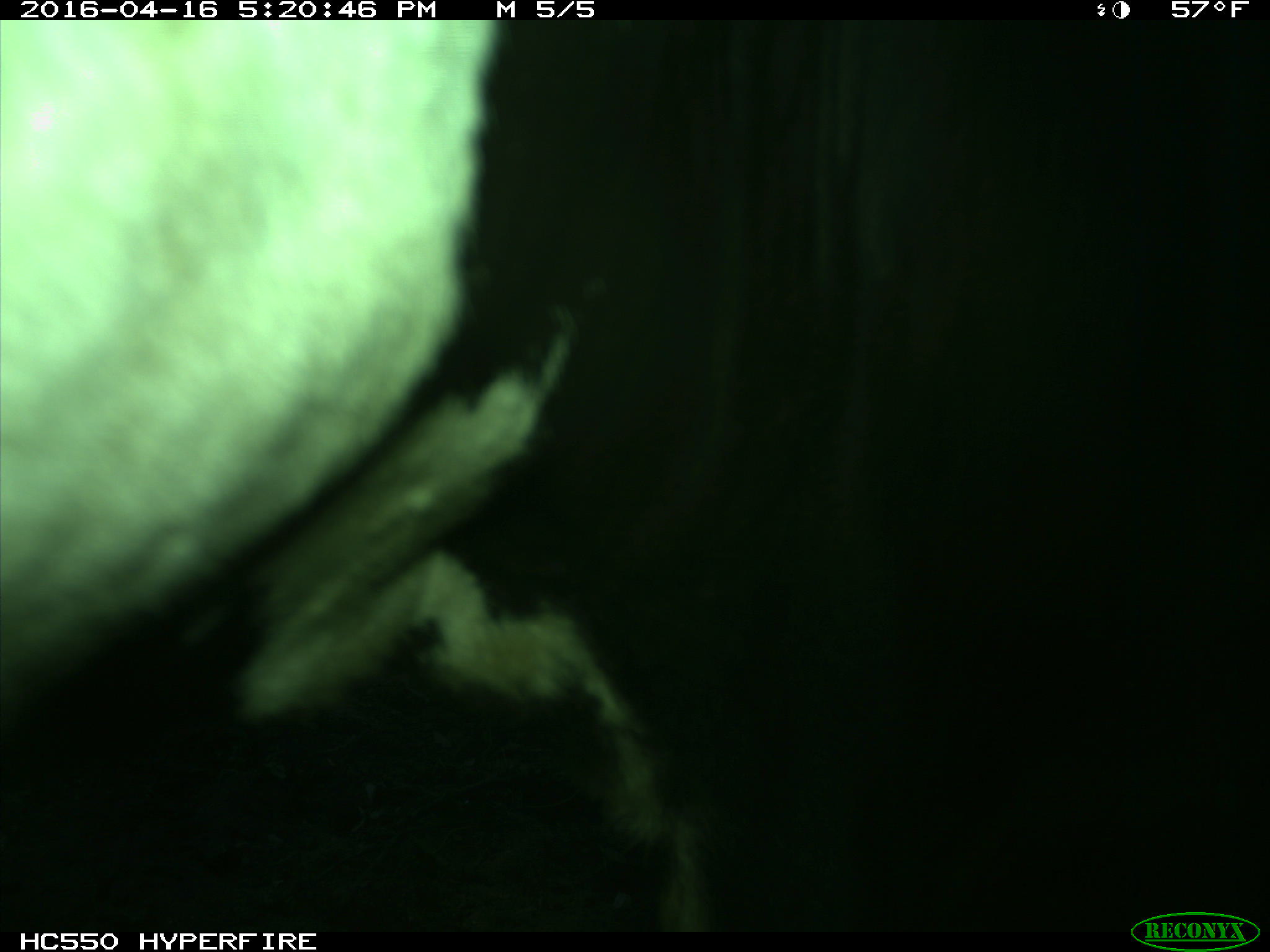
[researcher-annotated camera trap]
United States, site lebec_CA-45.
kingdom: Animalia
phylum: Chordata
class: Mammalia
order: Artiodactyla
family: Bovidae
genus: Bos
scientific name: Bos taurus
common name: domestic cow